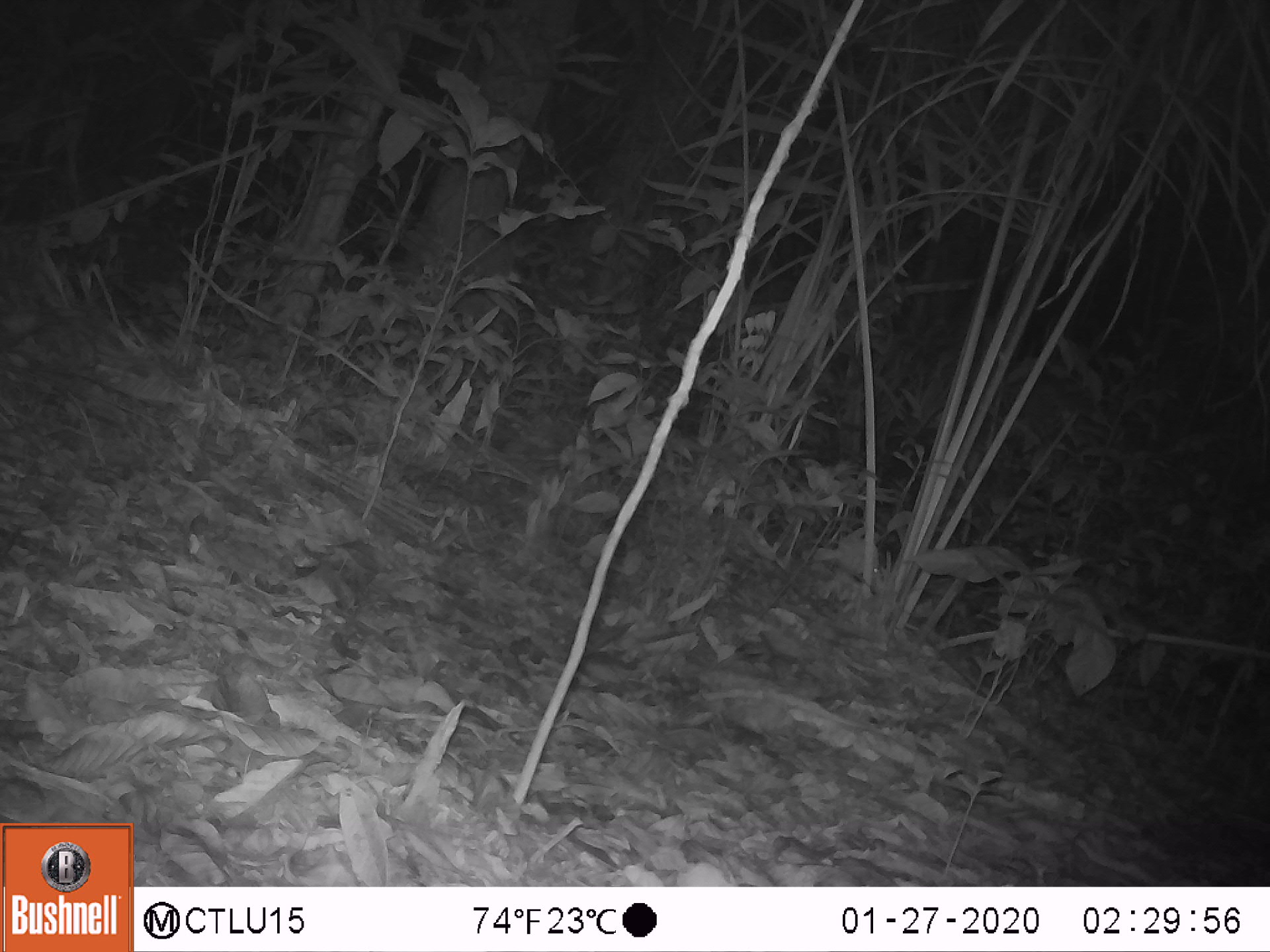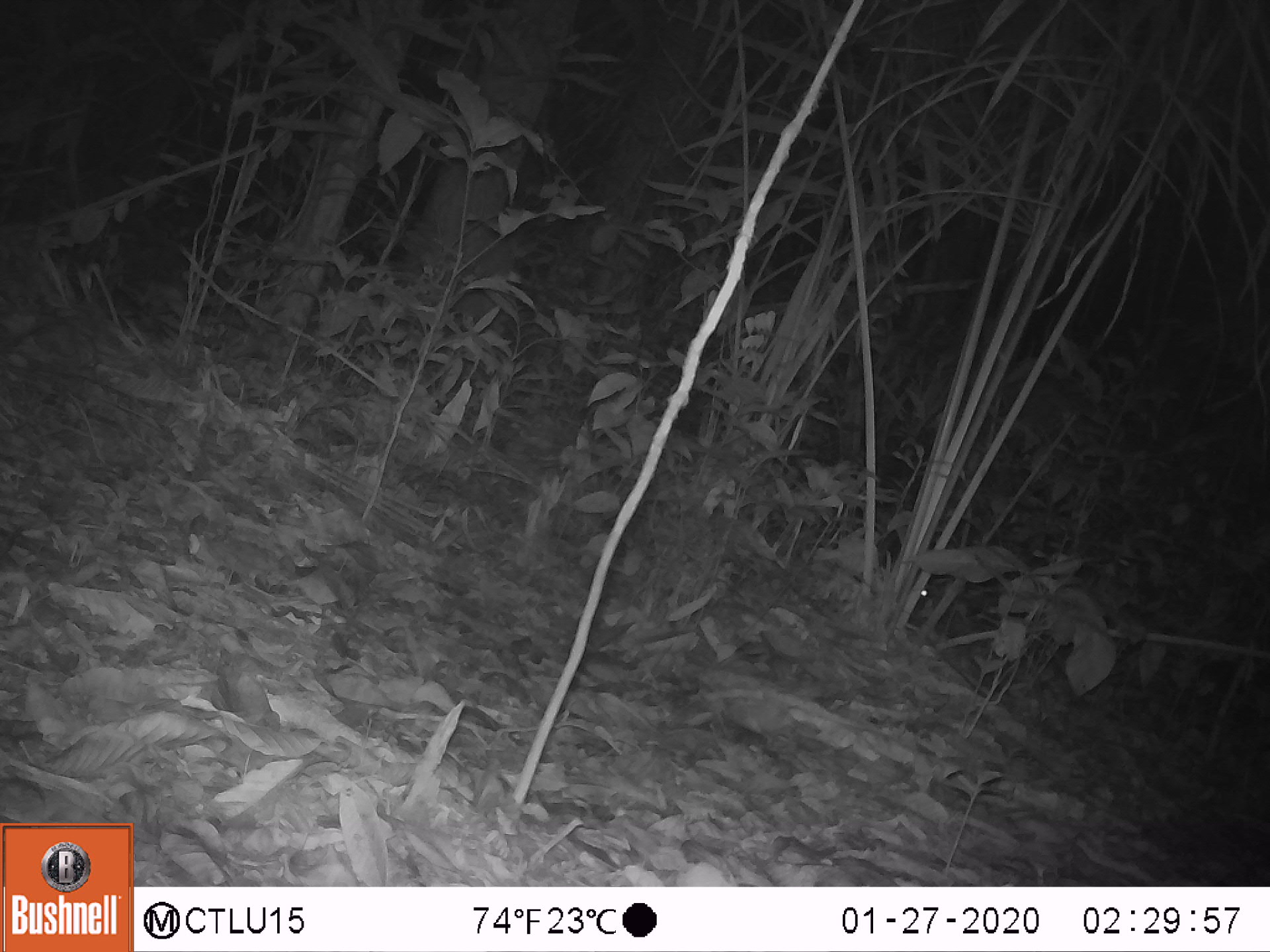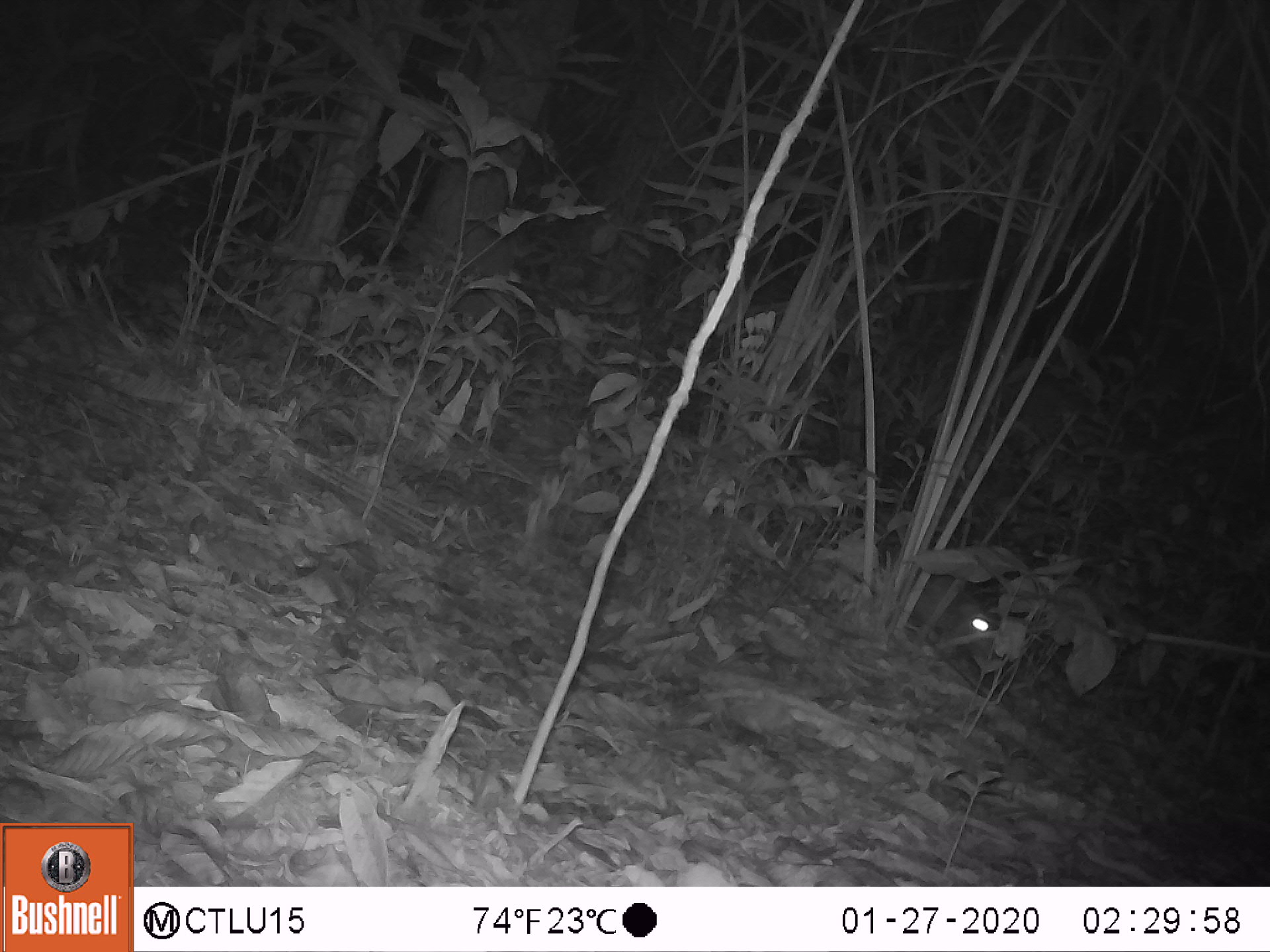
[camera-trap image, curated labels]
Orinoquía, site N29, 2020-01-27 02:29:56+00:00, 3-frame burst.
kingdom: Animalia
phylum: Chordata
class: Mammalia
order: Rodentia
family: Cuniculidae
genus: Cuniculus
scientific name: Cuniculus paca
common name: spotted paca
Spotted paca (Cuniculus paca).